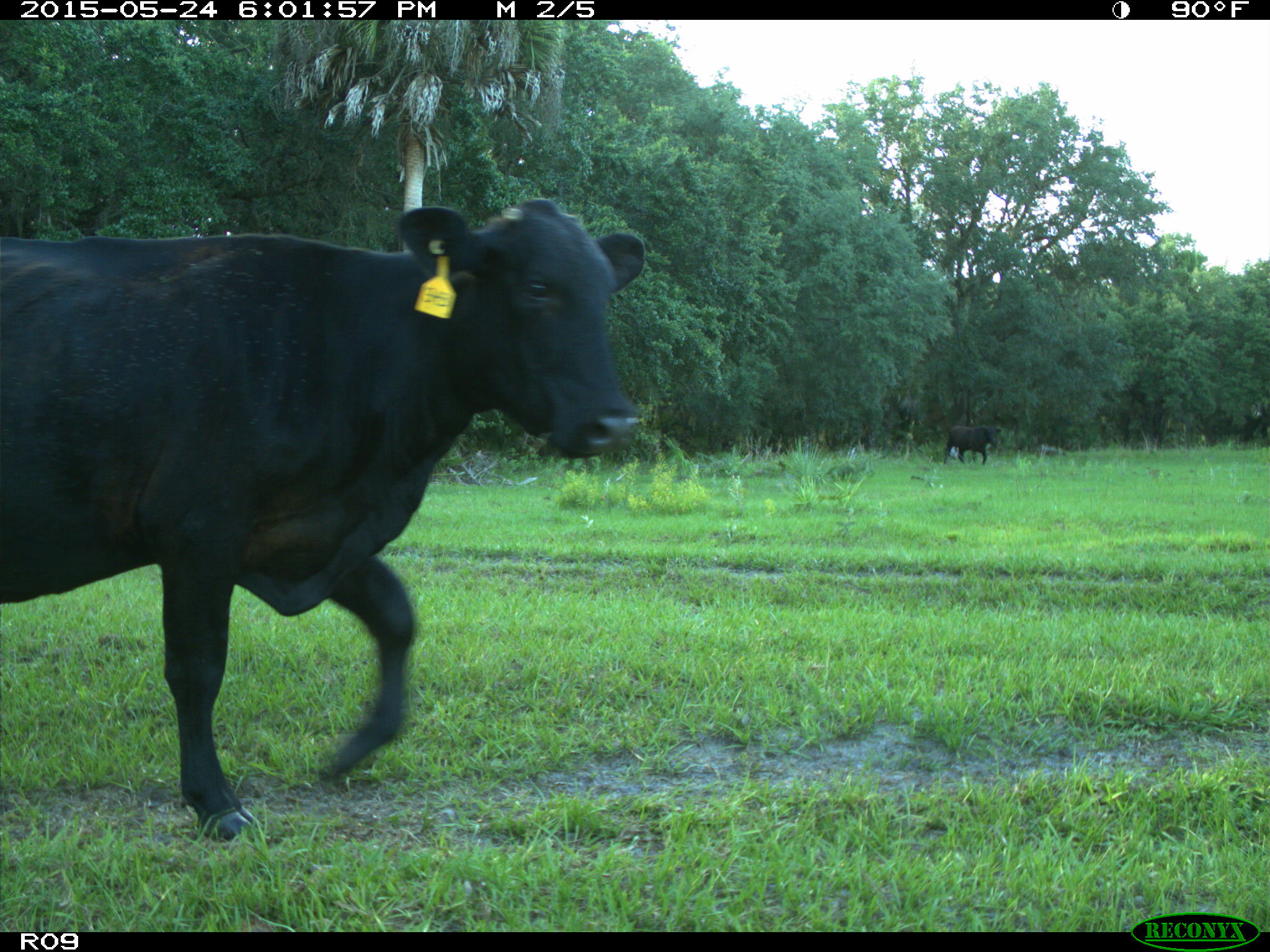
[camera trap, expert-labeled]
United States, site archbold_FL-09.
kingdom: Animalia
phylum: Chordata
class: Mammalia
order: Artiodactyla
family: Bovidae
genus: Bos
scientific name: Bos taurus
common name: domestic cow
Bos taurus (domestic cow).